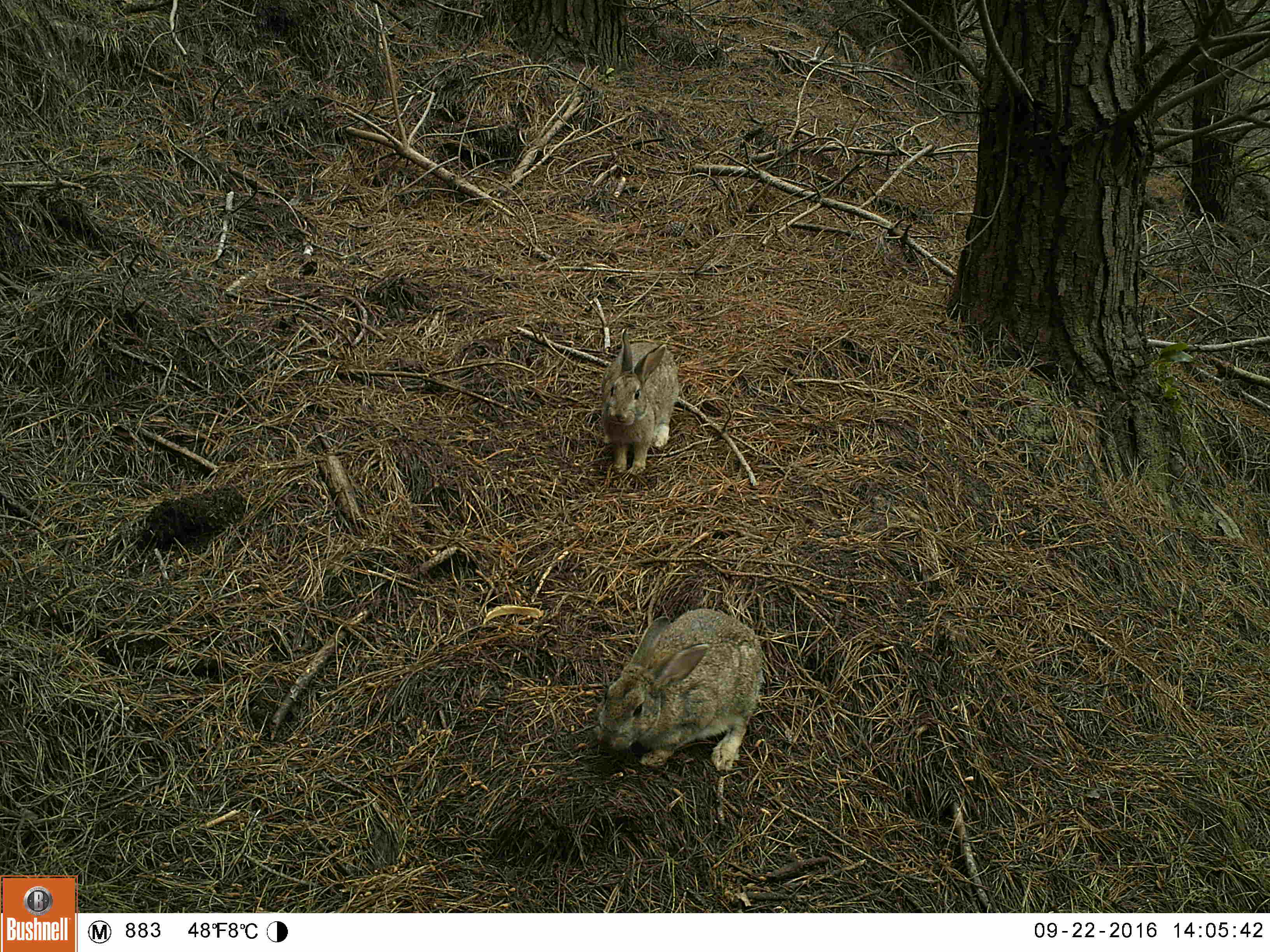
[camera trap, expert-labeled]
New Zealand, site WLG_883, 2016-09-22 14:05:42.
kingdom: Animalia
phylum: Chordata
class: Mammalia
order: Lagomorpha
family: Leporidae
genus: Oryctolagus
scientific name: Oryctolagus cuniculus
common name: european rabbit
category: rabbit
Rabbit (european rabbit) (Oryctolagus cuniculus).